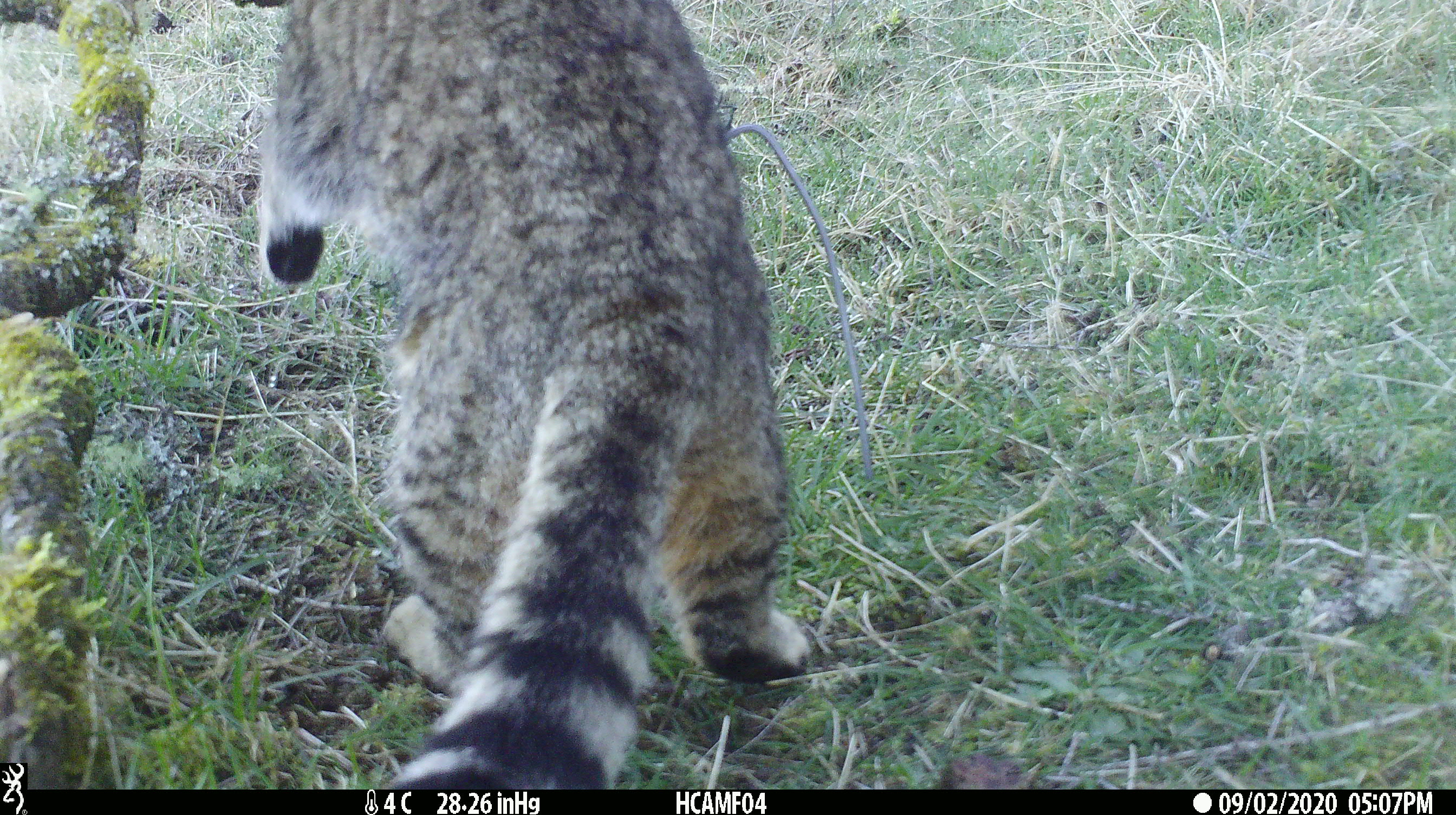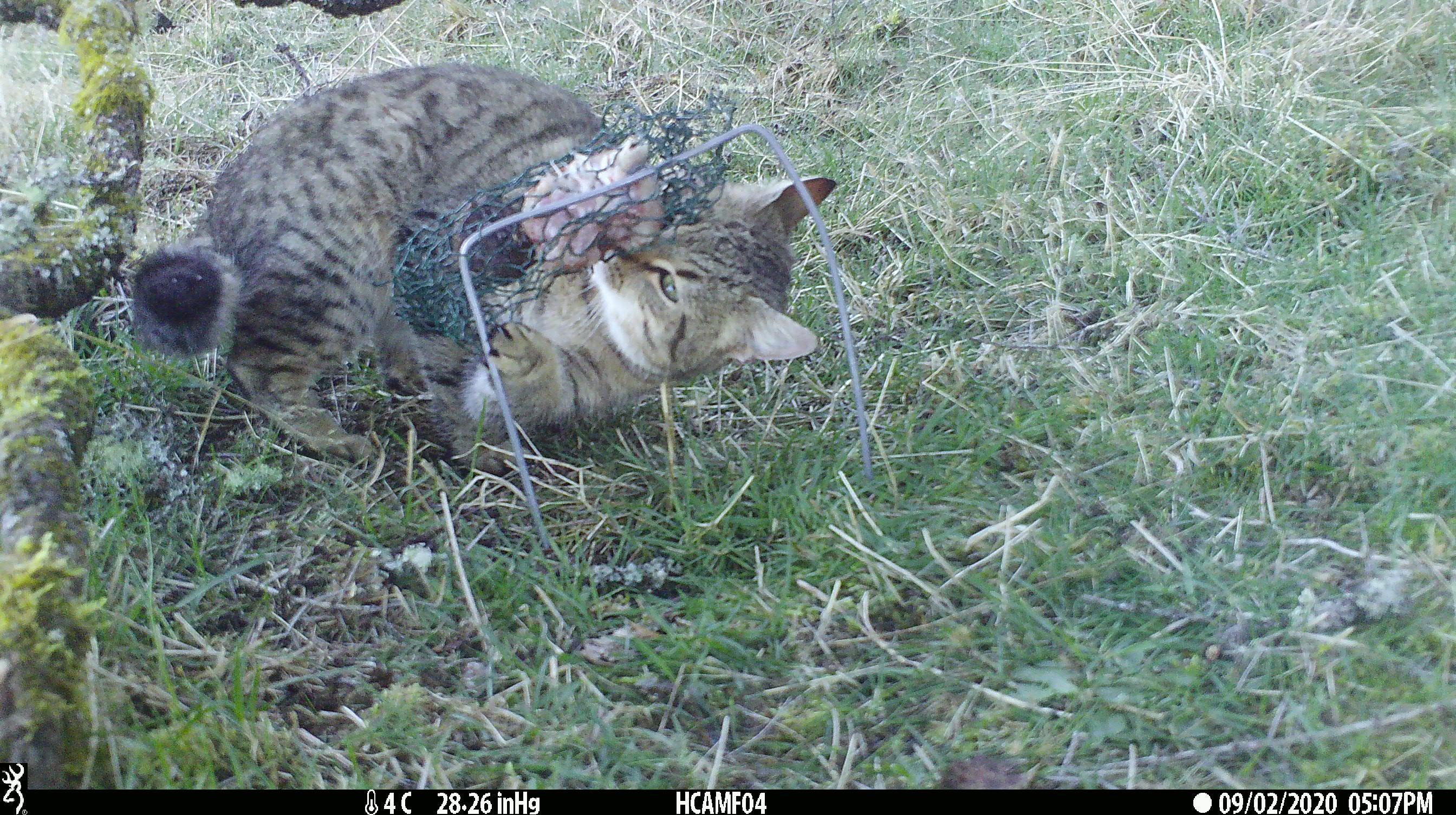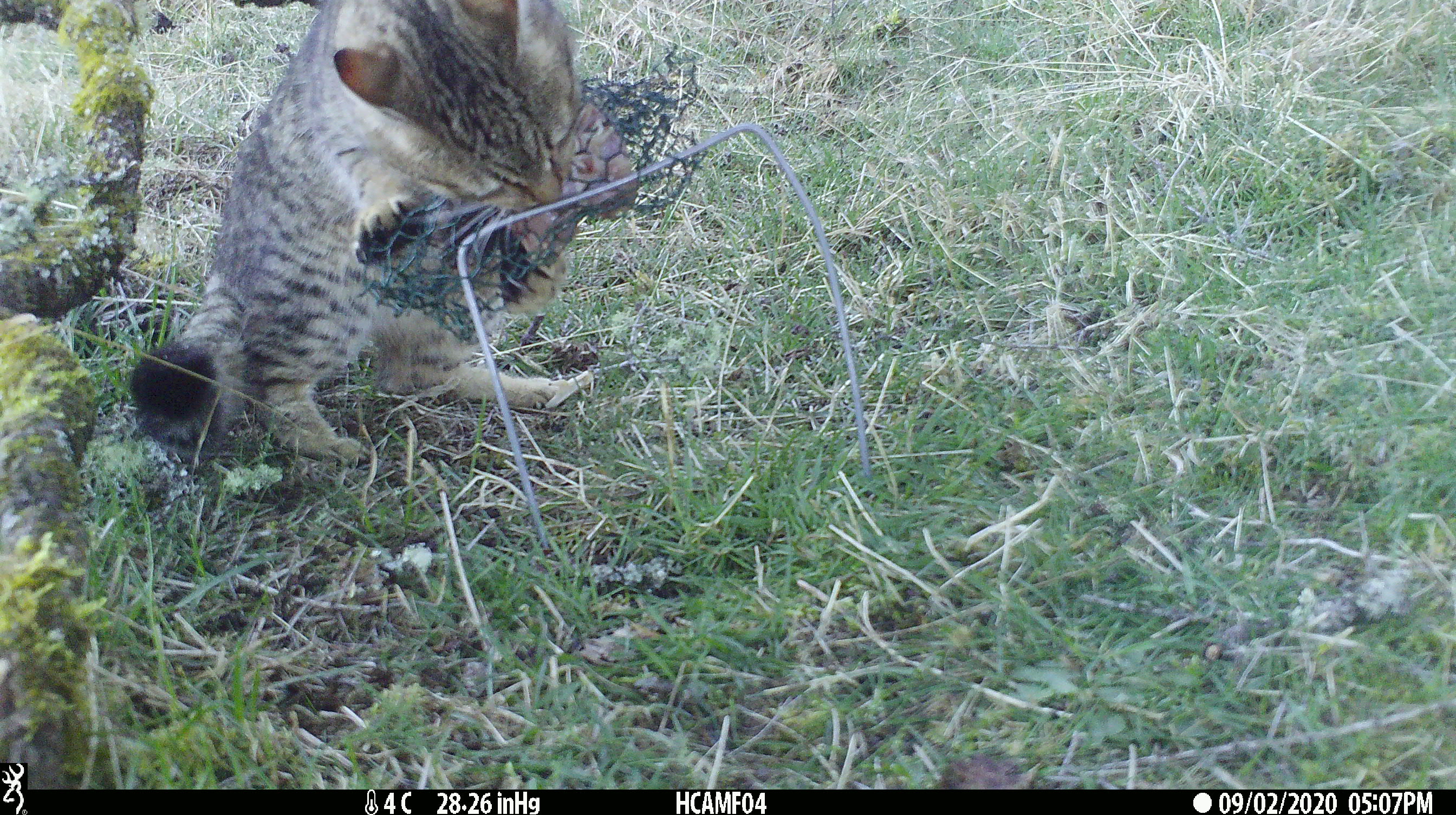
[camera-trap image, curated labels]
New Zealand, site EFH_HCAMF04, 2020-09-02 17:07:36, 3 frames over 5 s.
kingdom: Animalia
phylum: Chordata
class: Mammalia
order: Carnivora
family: Felidae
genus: Felis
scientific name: Felis catus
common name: domestic cat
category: cat